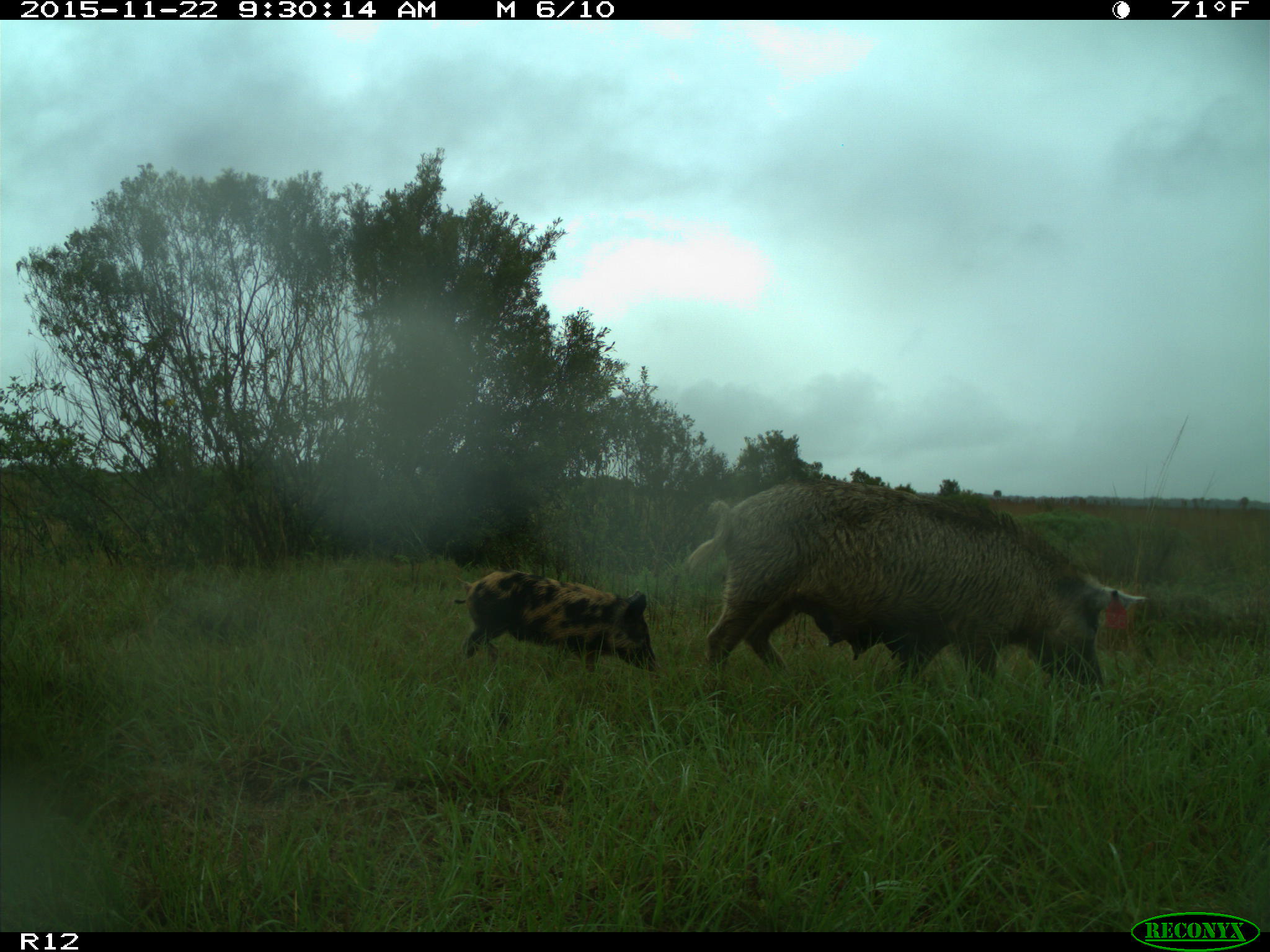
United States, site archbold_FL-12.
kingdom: Animalia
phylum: Chordata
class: Mammalia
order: Artiodactyla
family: Suidae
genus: Sus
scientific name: Sus scrofa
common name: wild boar